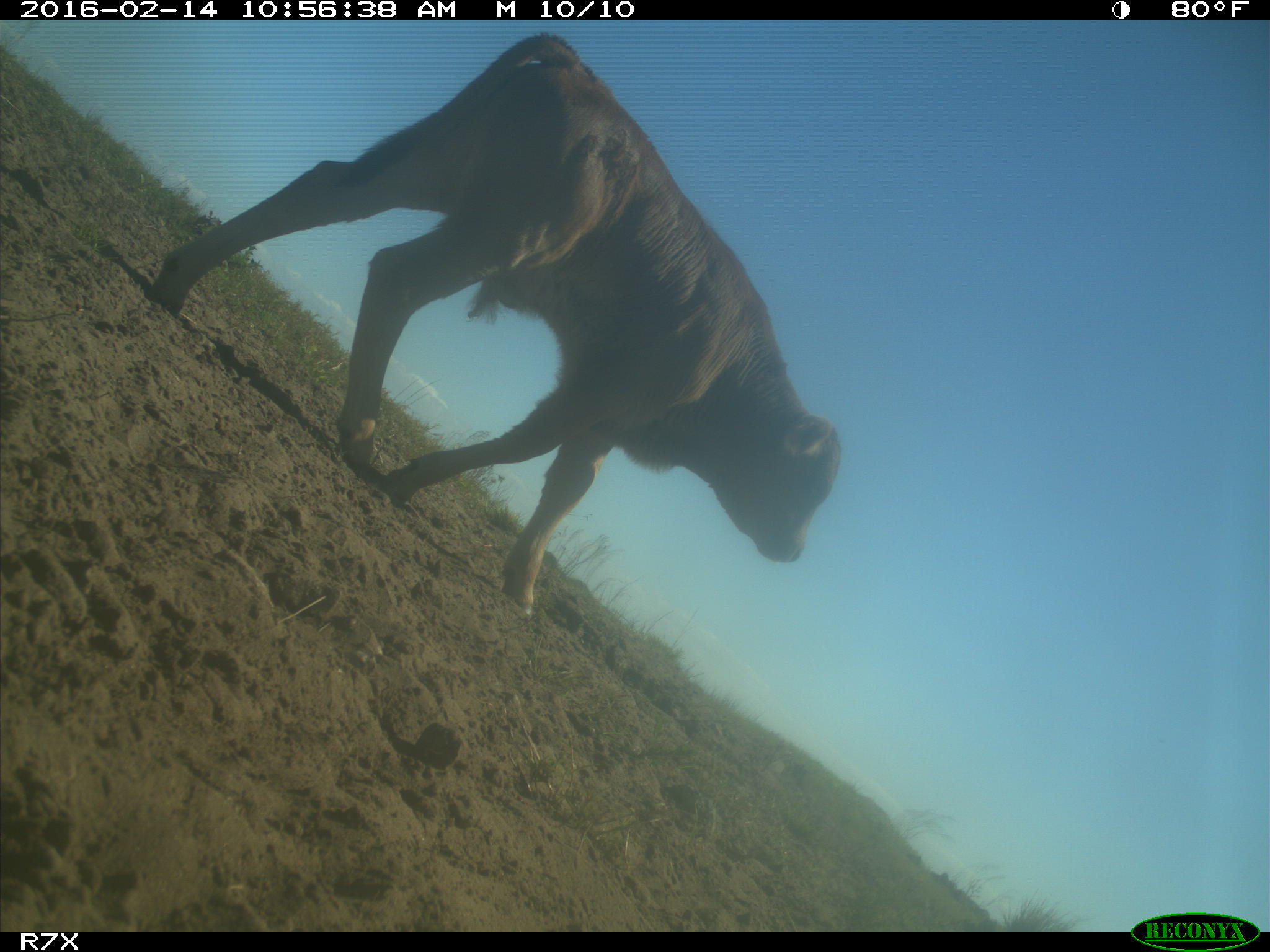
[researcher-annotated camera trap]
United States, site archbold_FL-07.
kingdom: Animalia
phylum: Chordata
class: Mammalia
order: Artiodactyla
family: Bovidae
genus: Bos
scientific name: Bos taurus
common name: domestic cow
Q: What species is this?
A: Bos taurus (domestic cow).